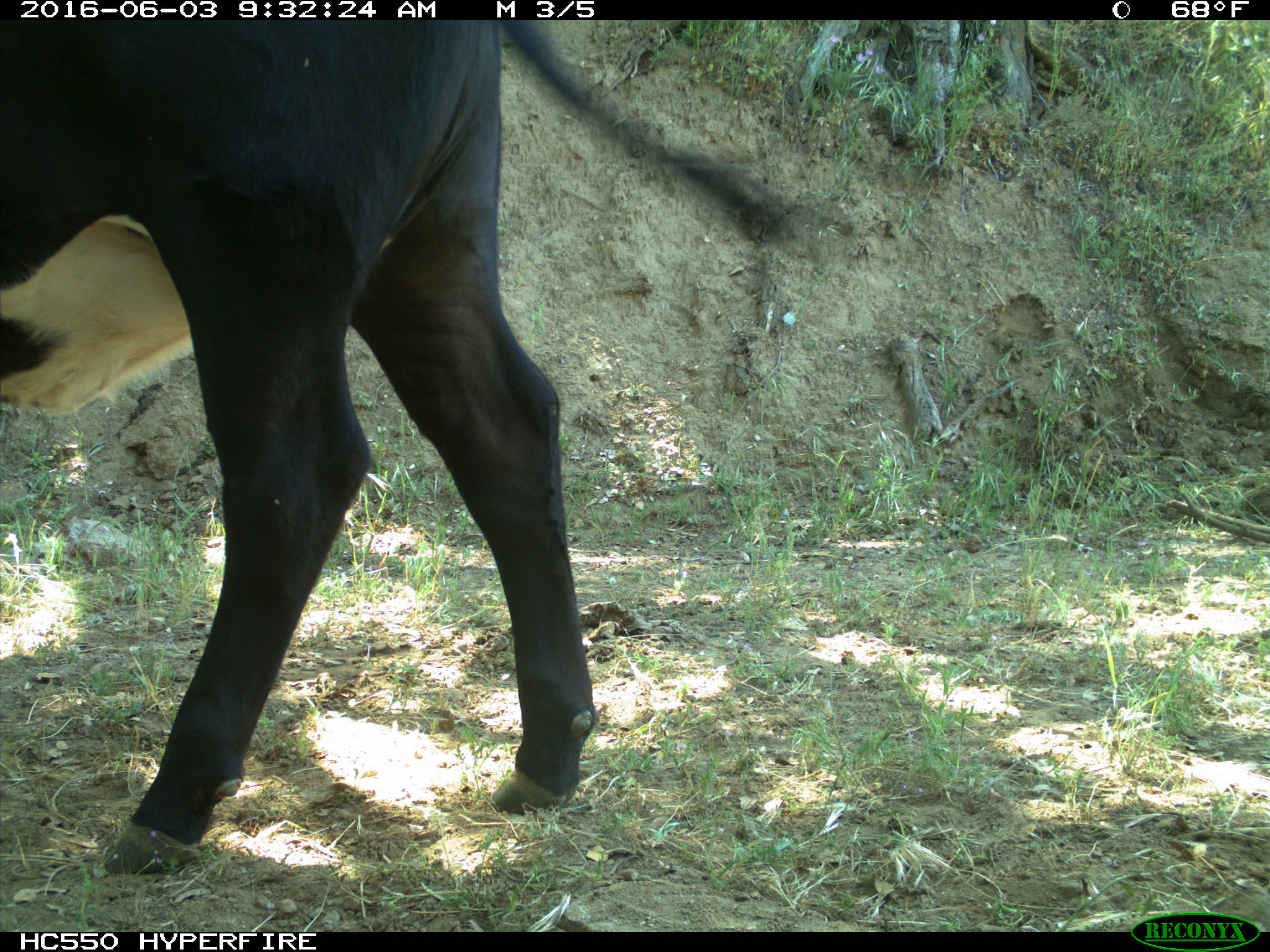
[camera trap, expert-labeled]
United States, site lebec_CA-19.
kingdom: Animalia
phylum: Chordata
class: Mammalia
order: Artiodactyla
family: Bovidae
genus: Bos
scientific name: Bos taurus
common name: domestic cow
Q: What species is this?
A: Bos taurus (domestic cow).